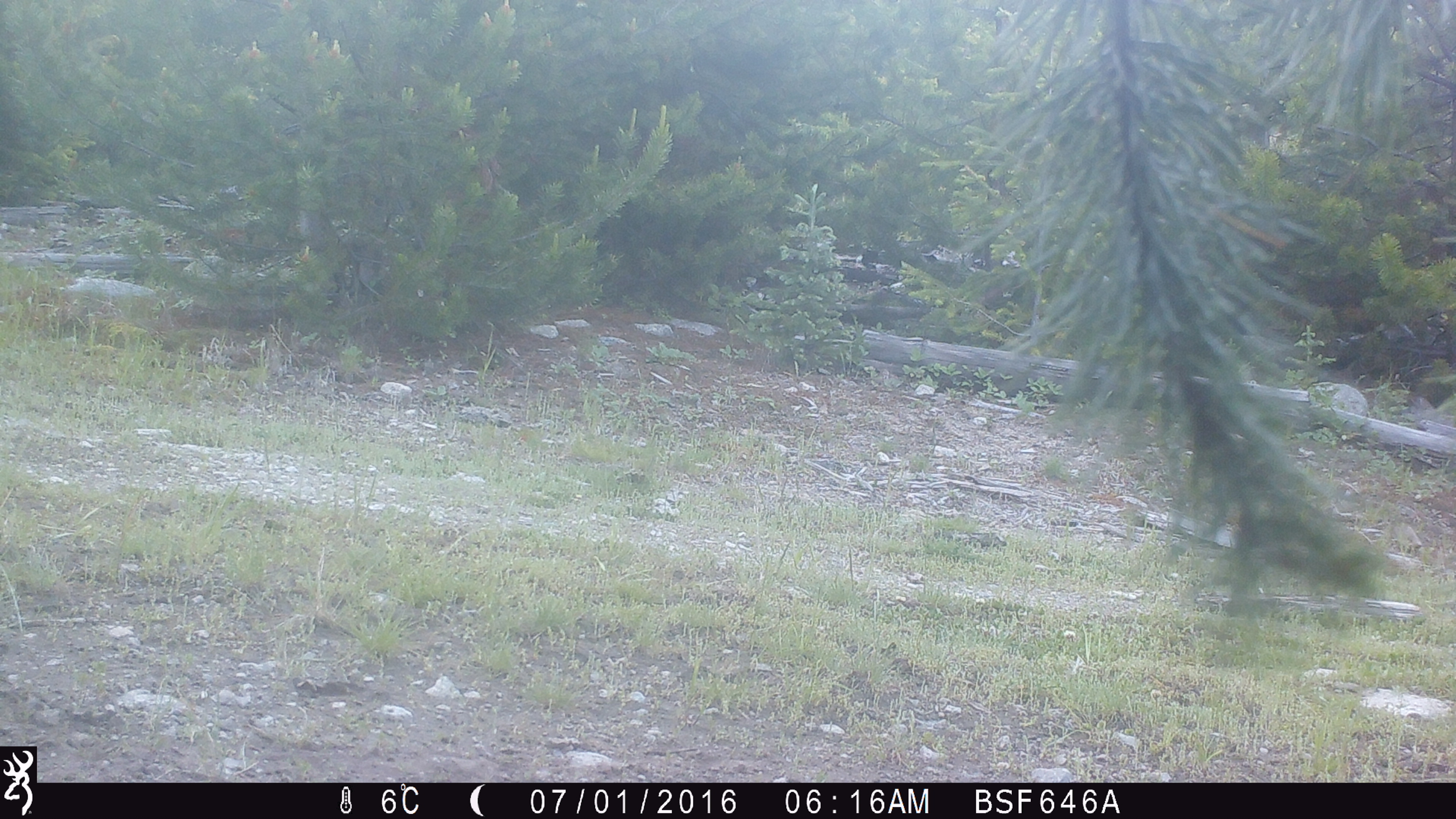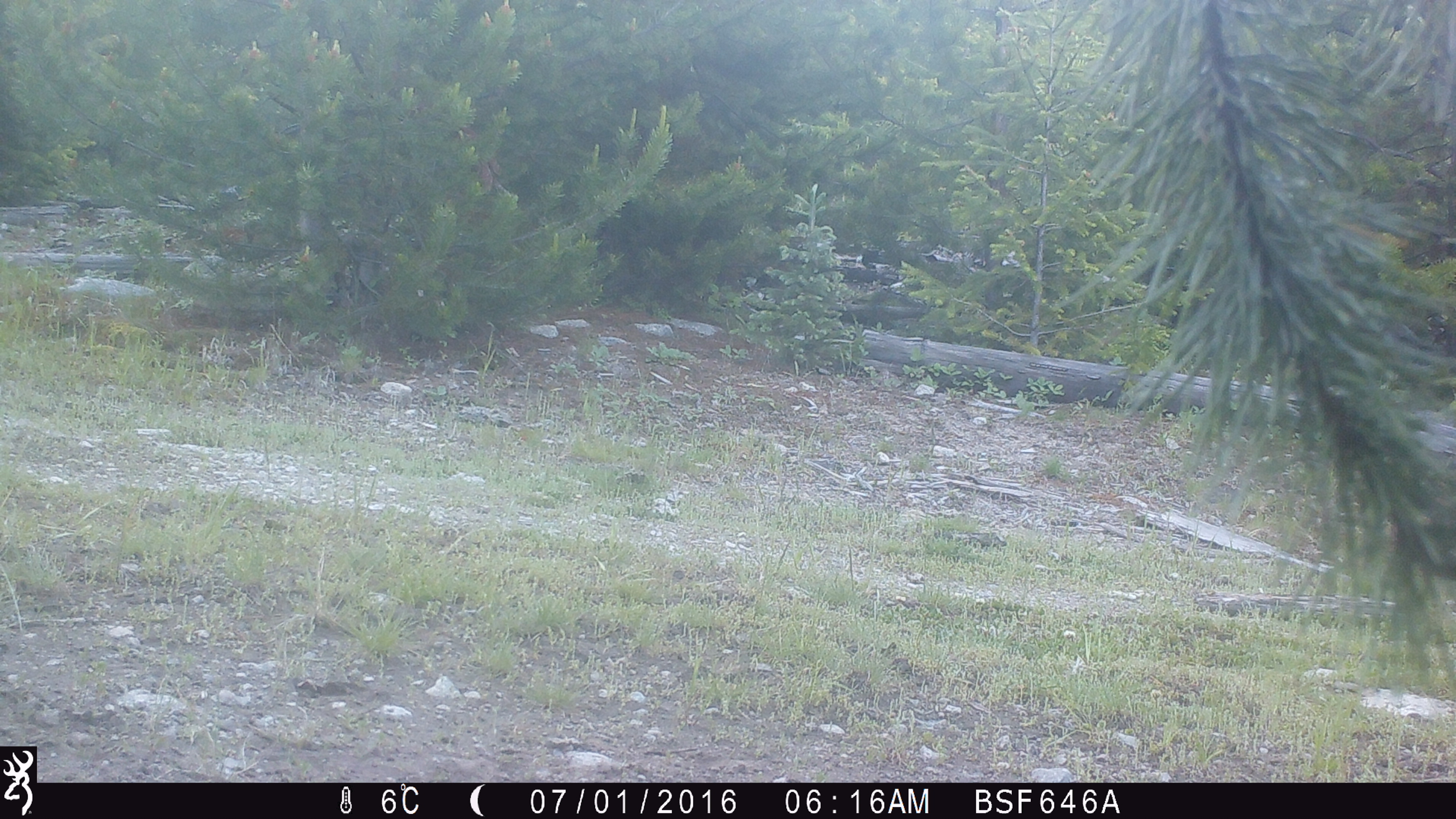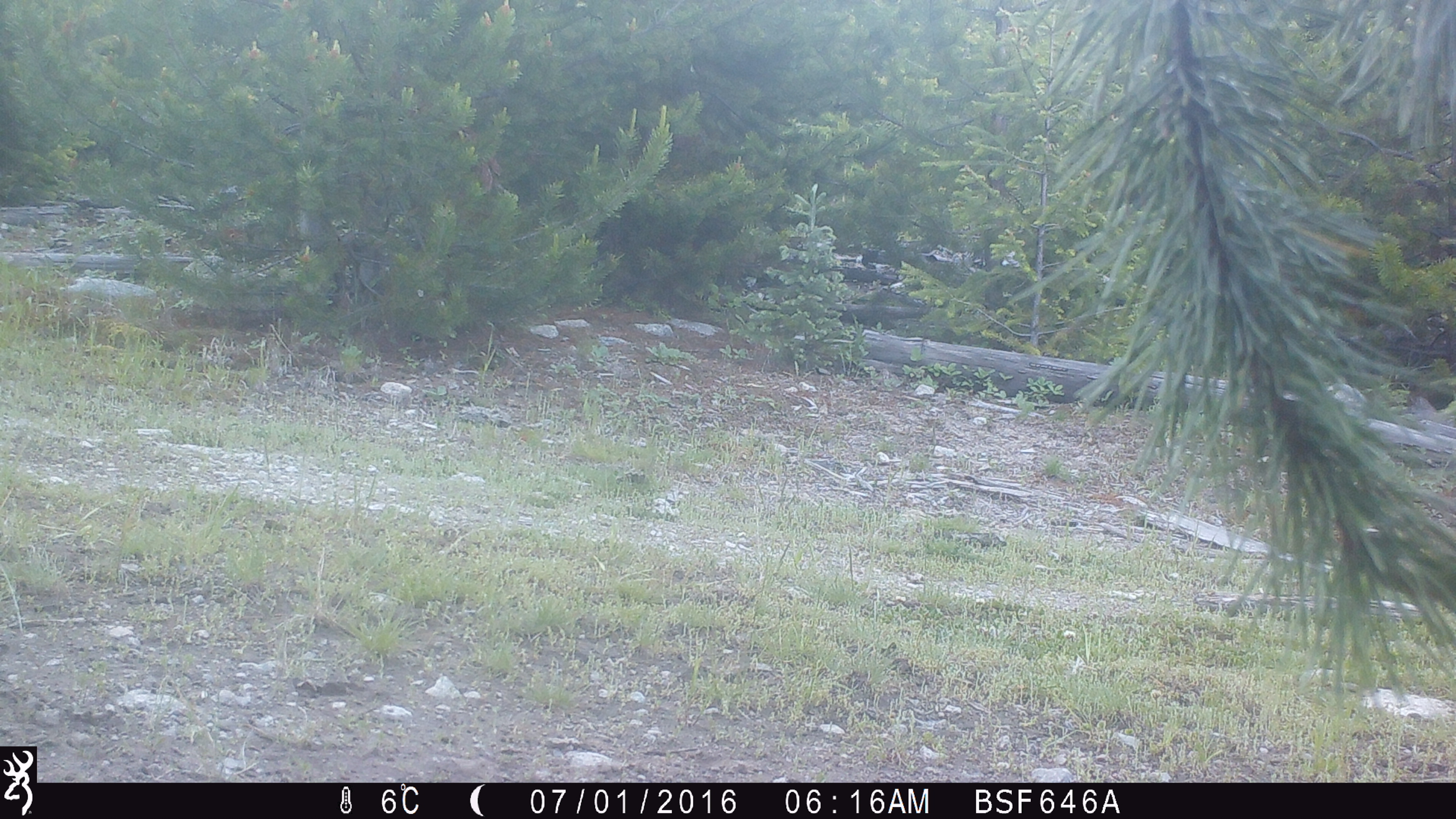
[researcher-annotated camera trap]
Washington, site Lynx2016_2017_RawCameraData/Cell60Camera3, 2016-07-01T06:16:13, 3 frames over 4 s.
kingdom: Animalia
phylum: Chordata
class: Mammalia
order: Artiodactyla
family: Bovidae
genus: Bos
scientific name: Bos taurus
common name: domestic cattle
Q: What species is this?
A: Domestic cattle (Bos taurus).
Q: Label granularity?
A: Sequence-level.